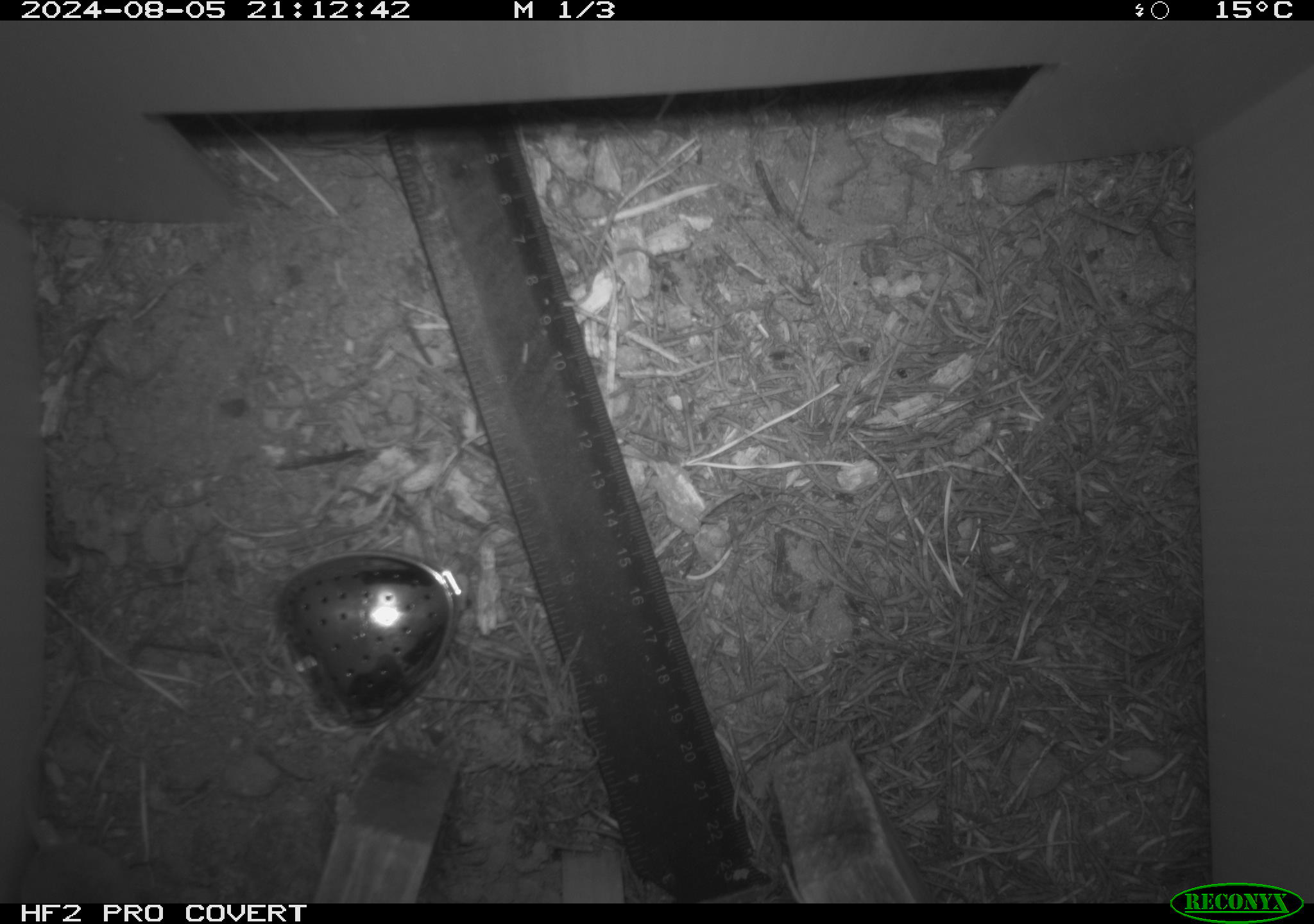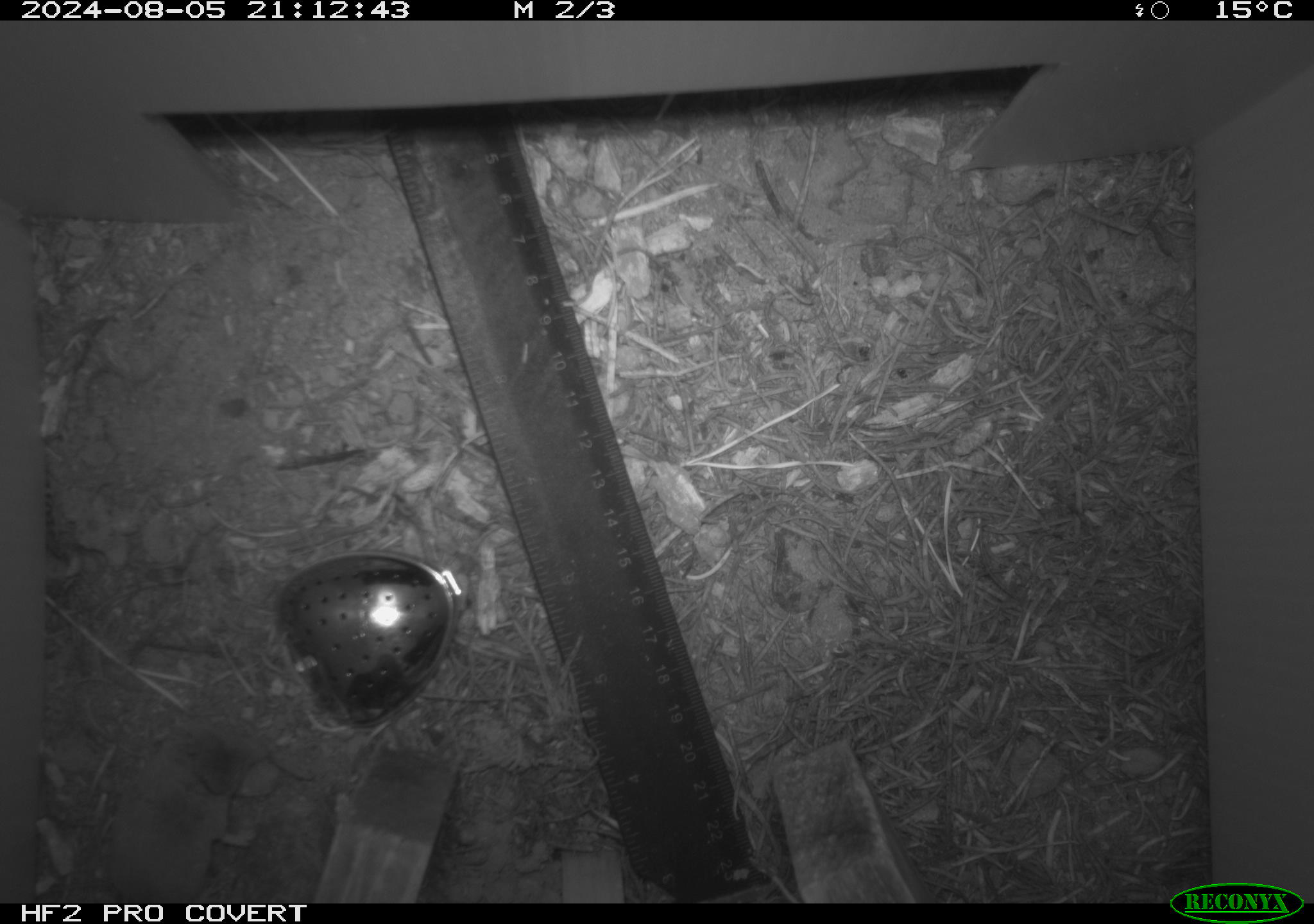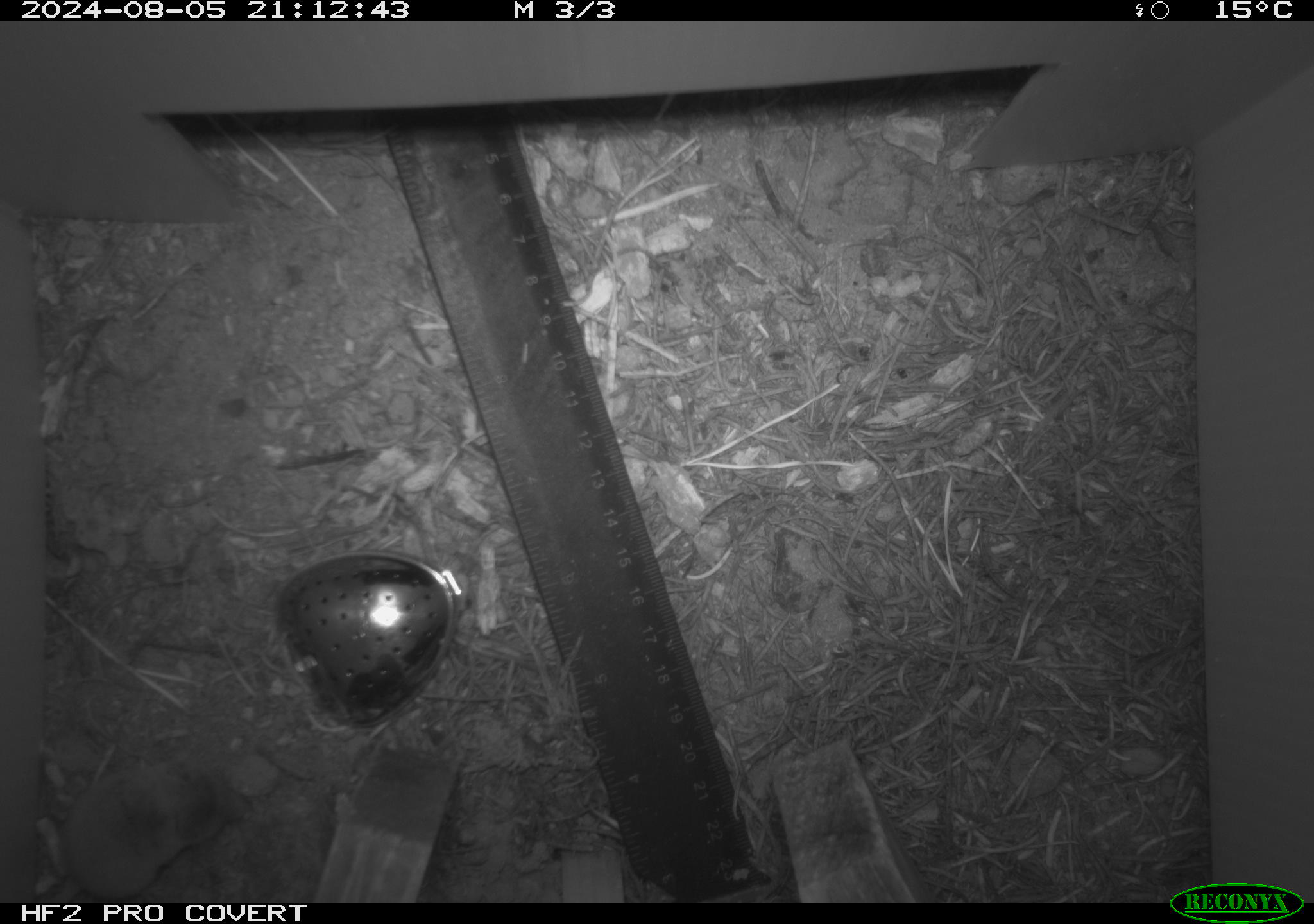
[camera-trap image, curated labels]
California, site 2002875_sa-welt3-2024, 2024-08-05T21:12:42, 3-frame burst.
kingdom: Animalia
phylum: Chordata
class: Mammalia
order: Eulipotyphla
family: Soricidae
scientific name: Soricidae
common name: shrews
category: soricidae family